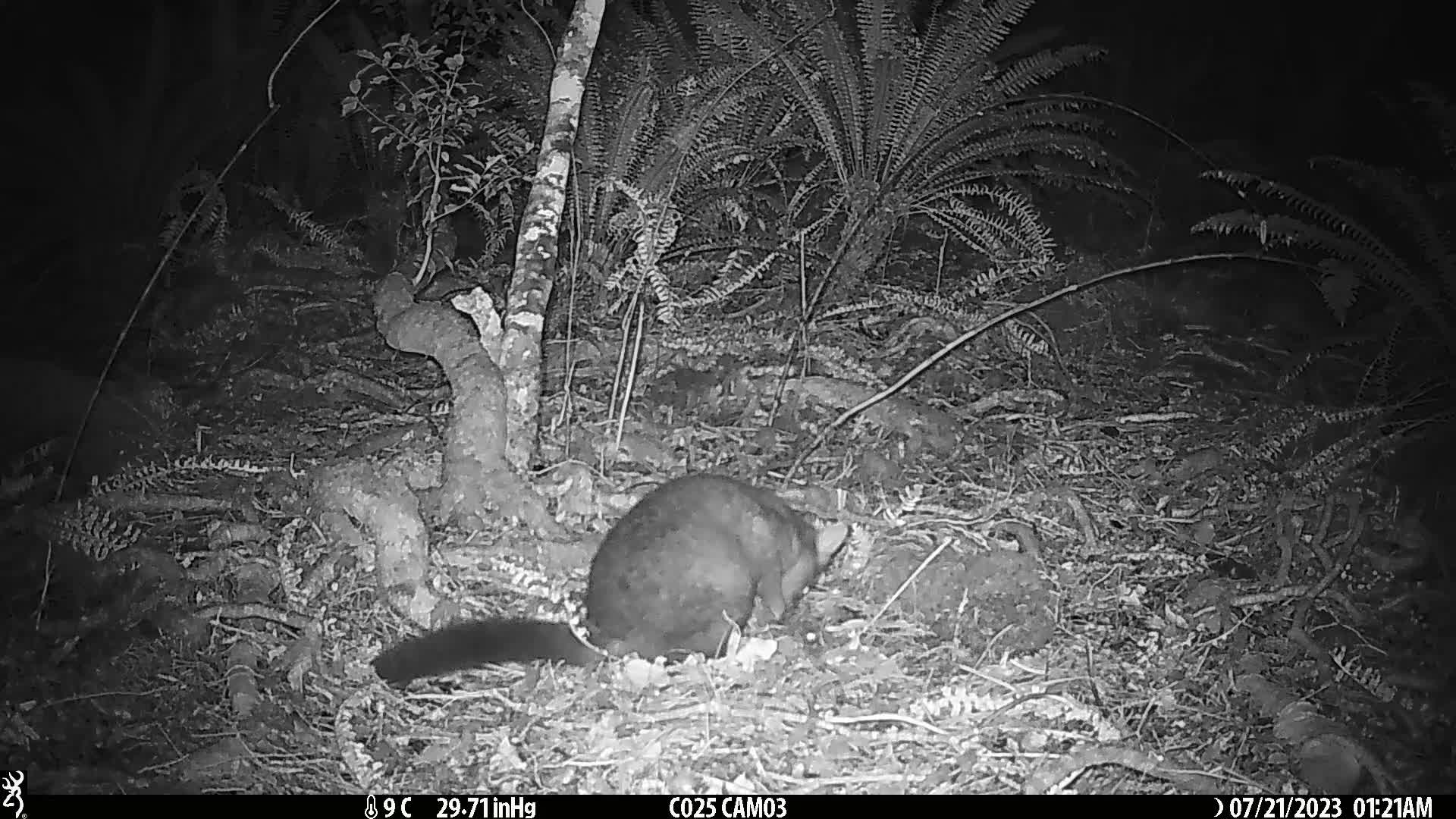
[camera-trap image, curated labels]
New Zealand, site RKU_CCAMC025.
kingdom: Animalia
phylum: Chordata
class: Mammalia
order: Diprotodontia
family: Phalangeridae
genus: Trichosurus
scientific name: Trichosurus vulpecula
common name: common brushtail possum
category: possum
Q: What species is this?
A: Possum (common brushtail possum) (Trichosurus vulpecula).